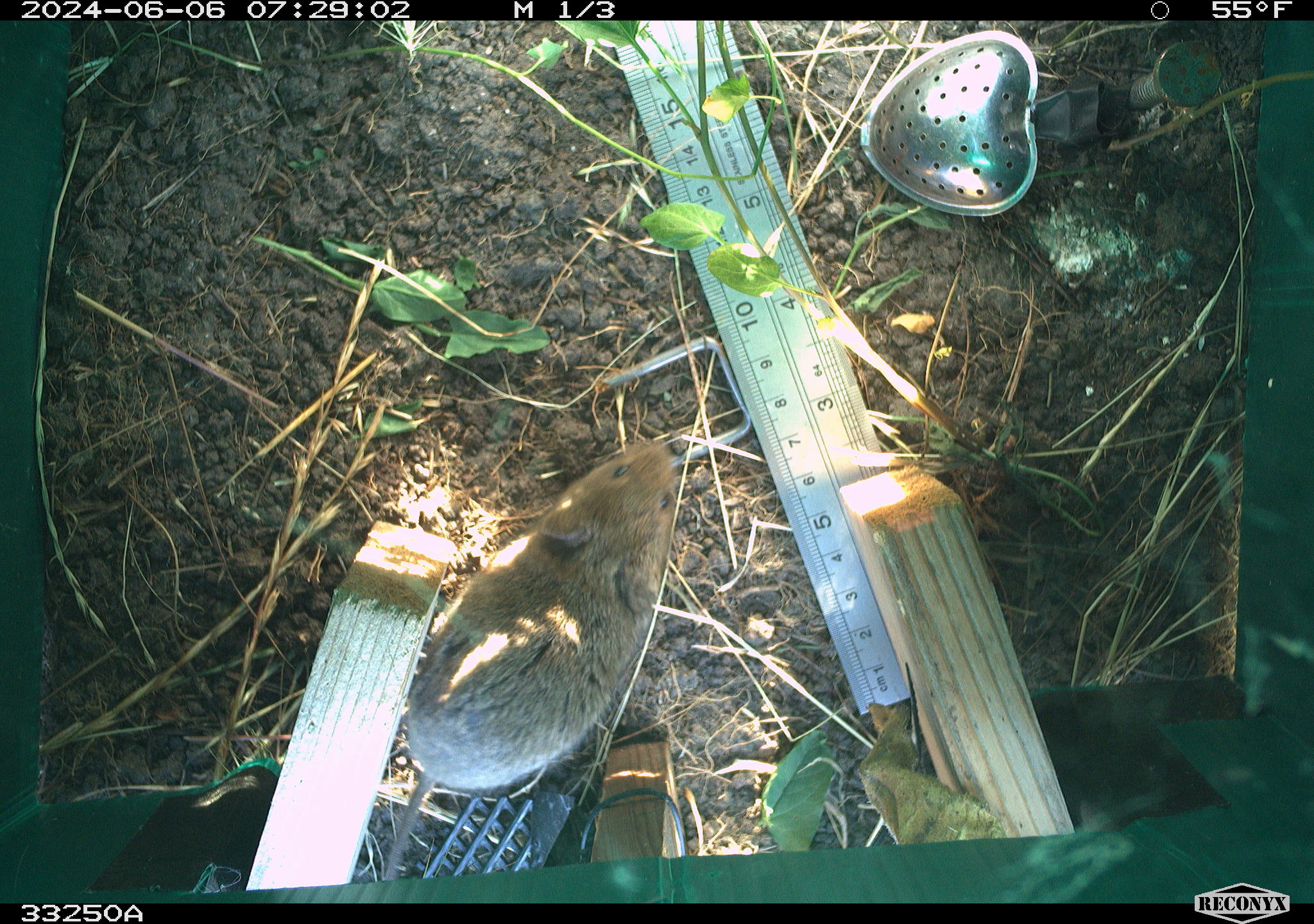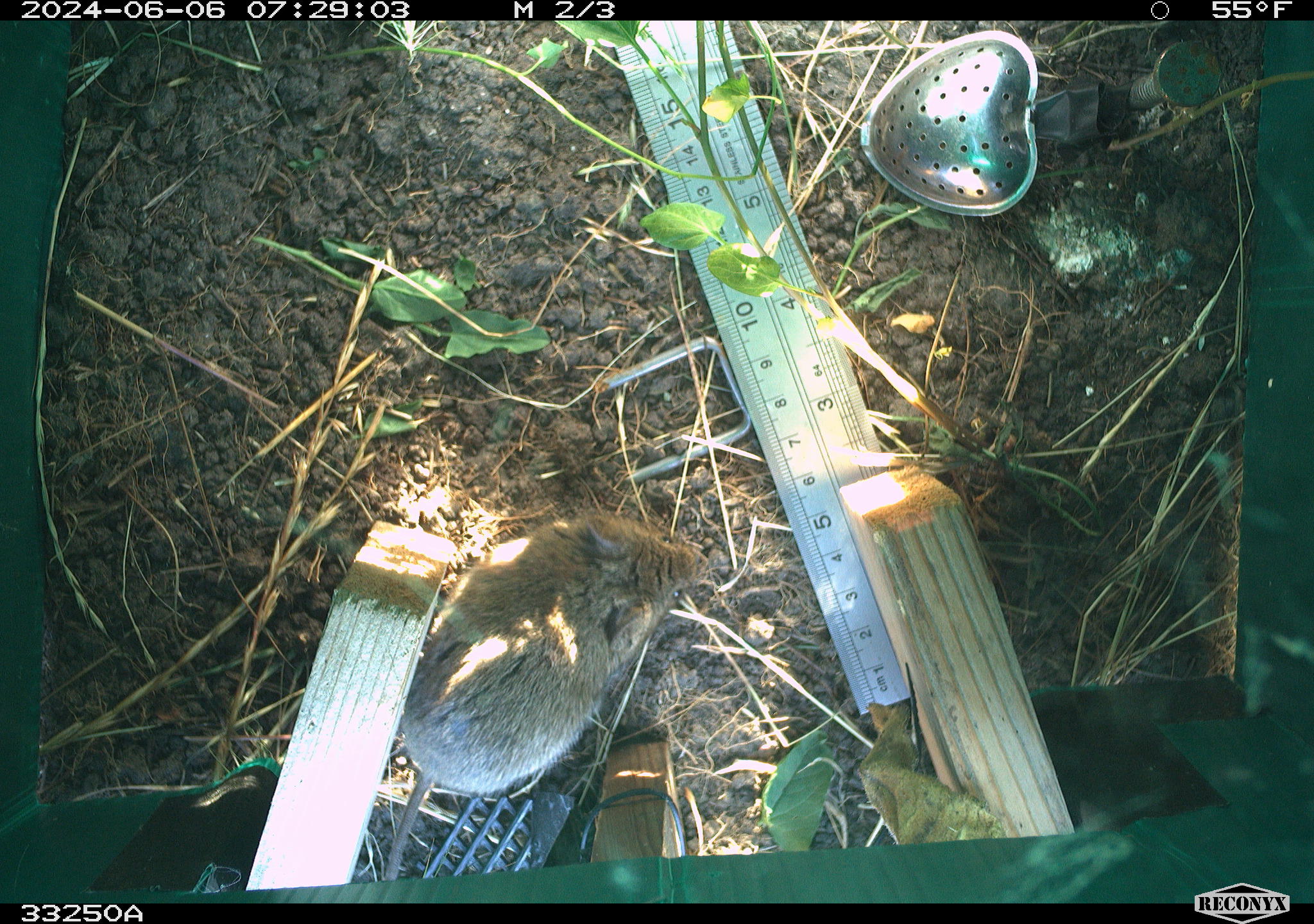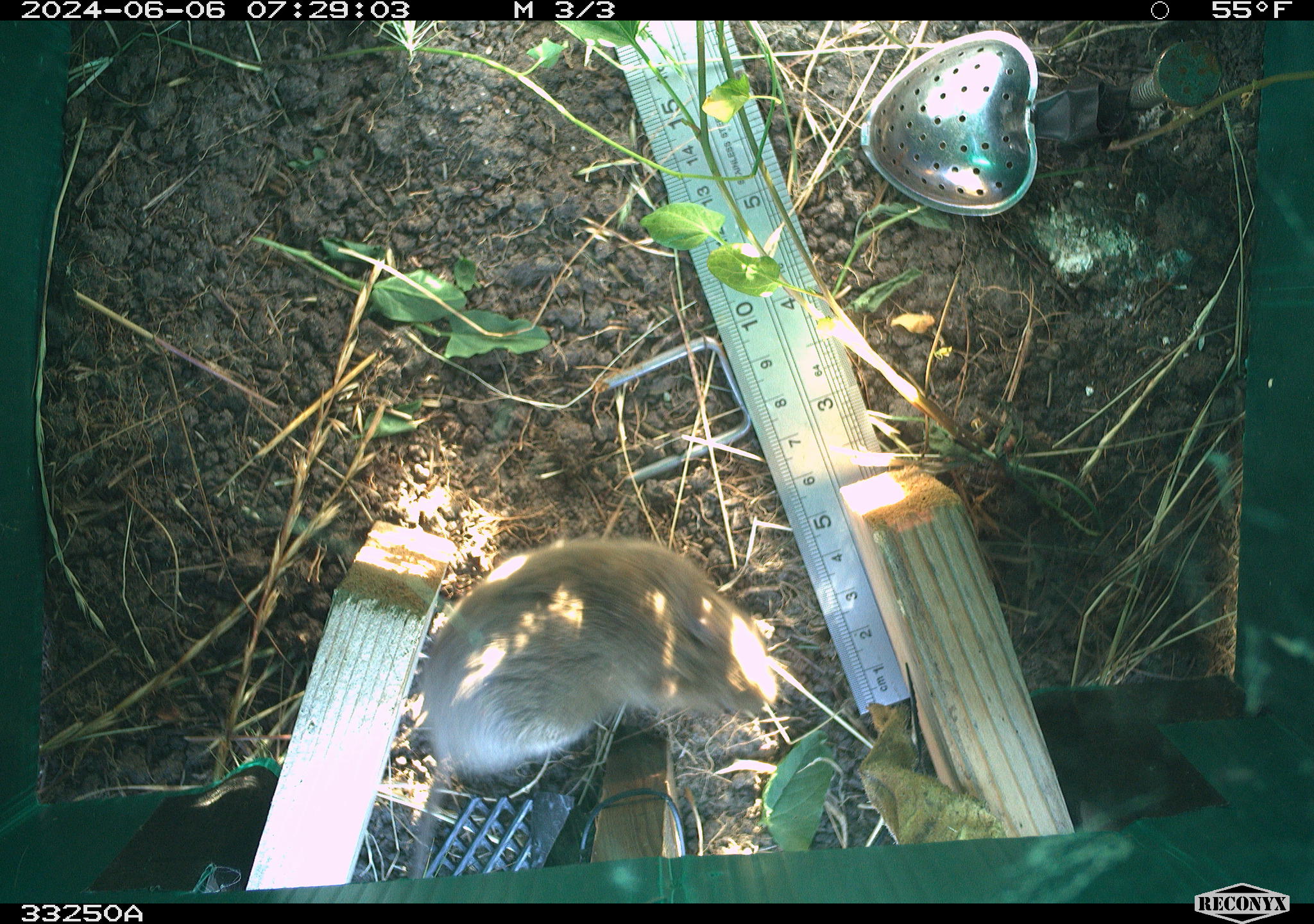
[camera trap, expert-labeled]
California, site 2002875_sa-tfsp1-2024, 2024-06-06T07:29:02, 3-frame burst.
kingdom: Animalia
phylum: Chordata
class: Mammalia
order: Rodentia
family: Cricetidae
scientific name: Arvicolinae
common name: voles, lemmings, and muskrats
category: arvicolinae subfamily